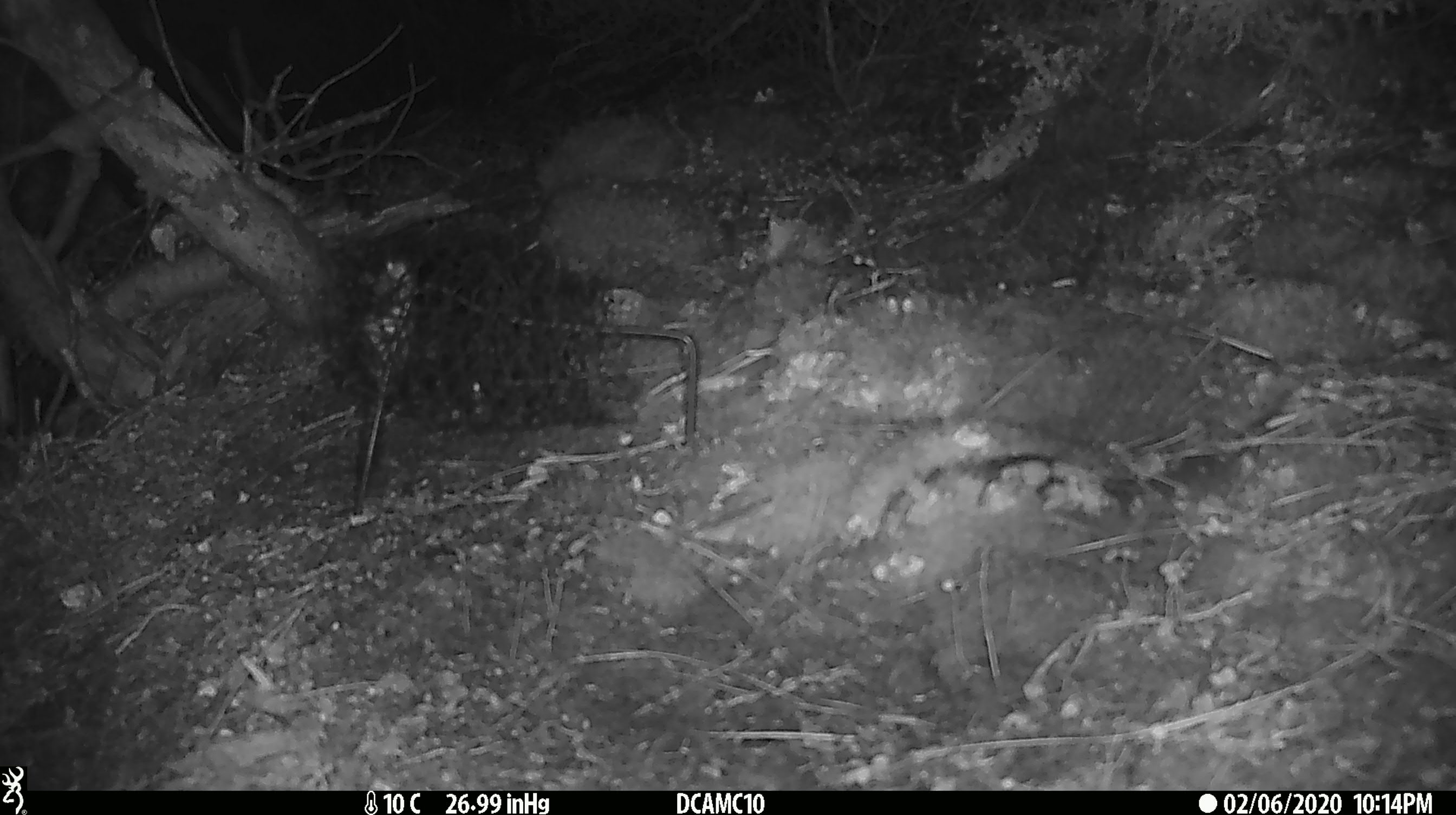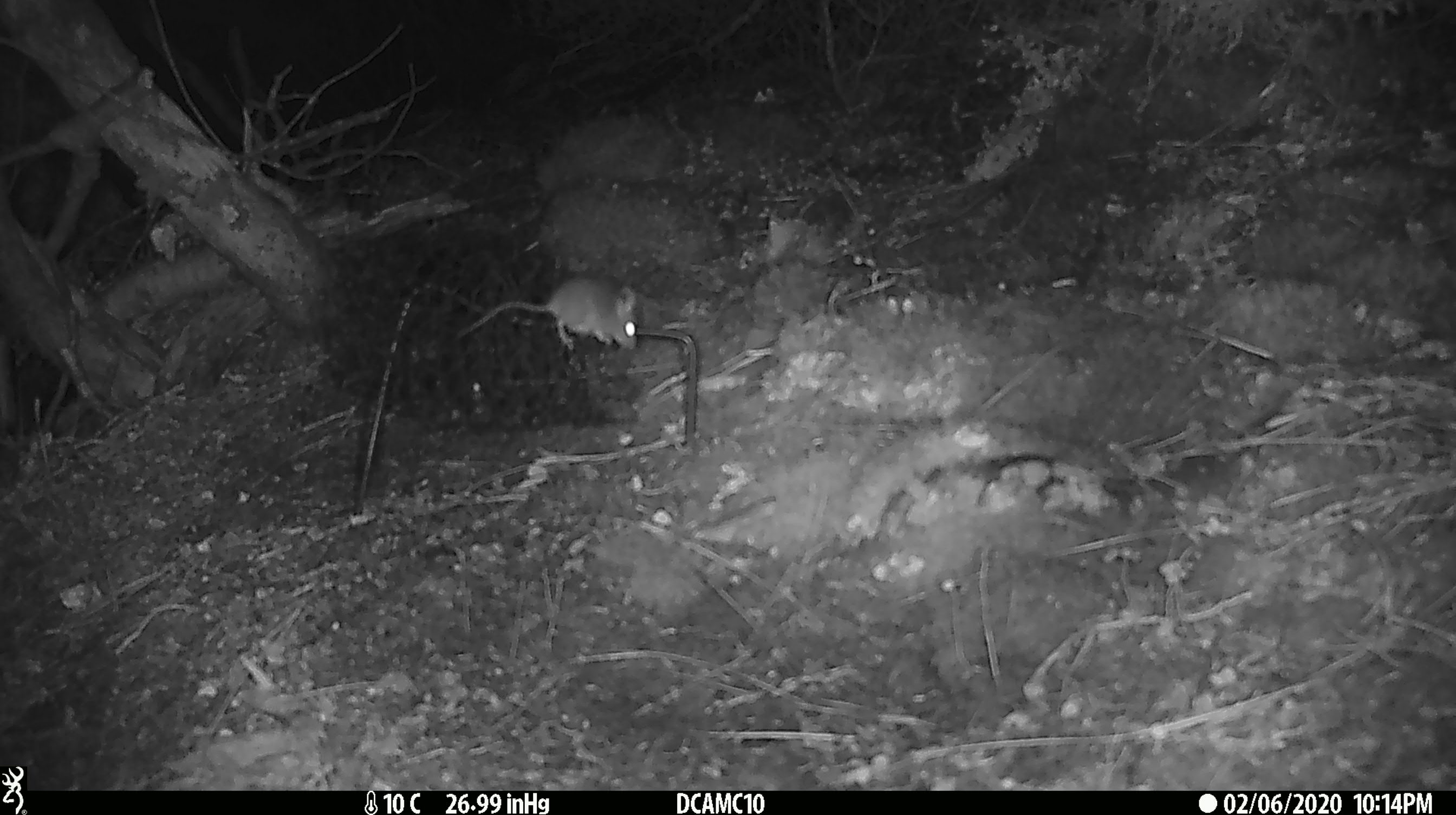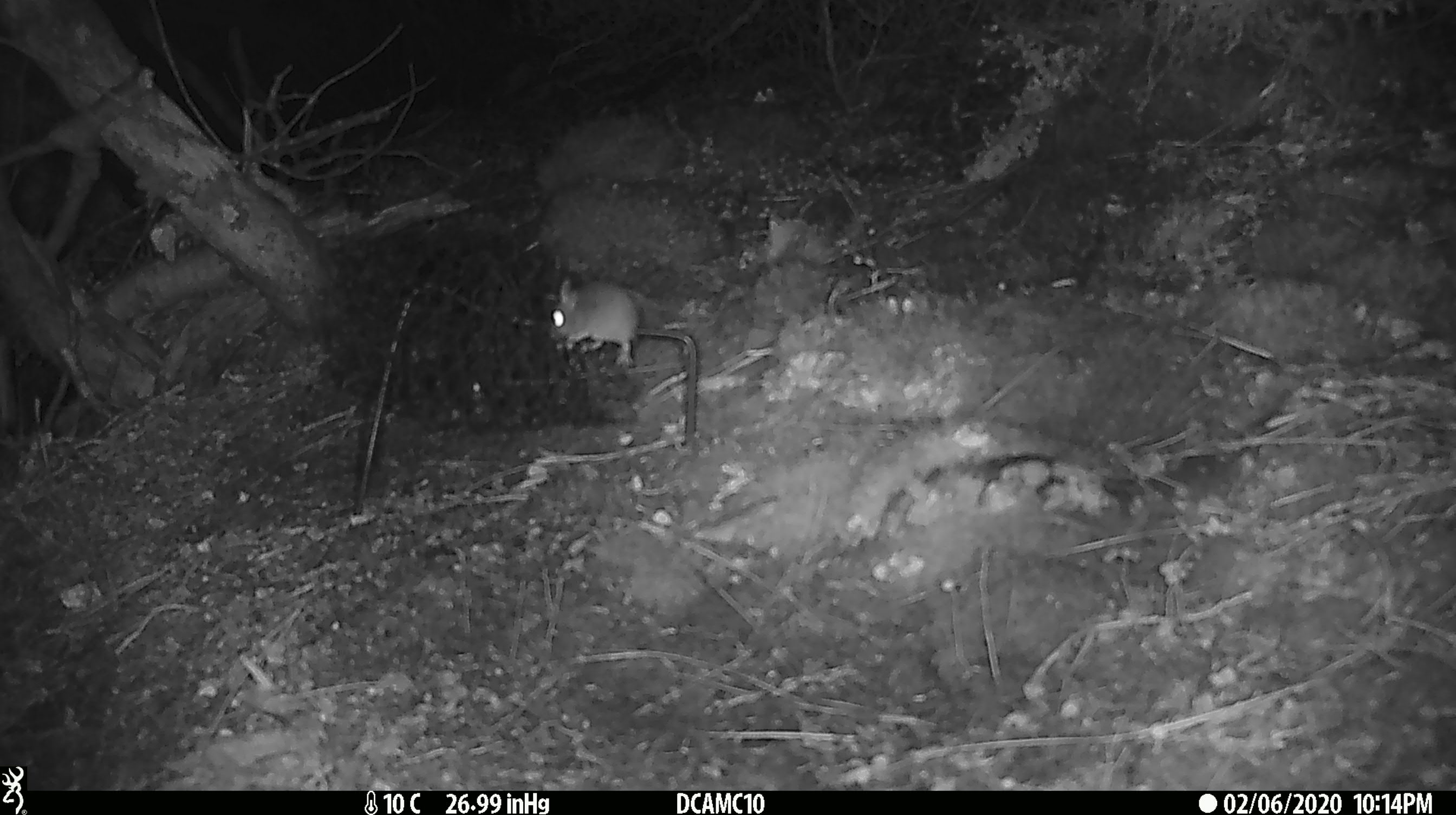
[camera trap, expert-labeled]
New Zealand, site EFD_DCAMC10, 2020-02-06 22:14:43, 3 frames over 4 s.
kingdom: Animalia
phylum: Chordata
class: Mammalia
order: Rodentia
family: Muridae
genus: Mus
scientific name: Mus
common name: mouse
Mouse (Mus).